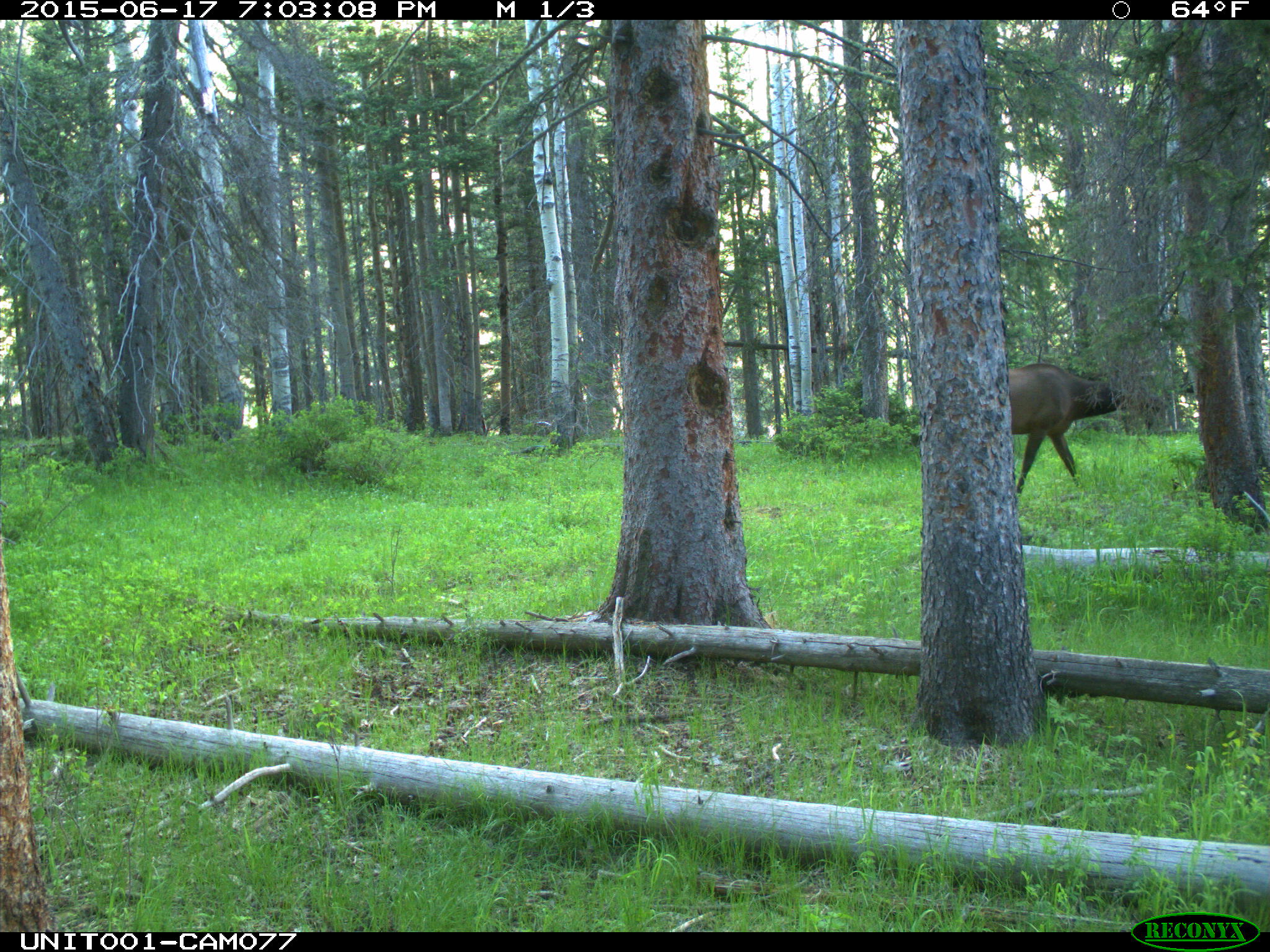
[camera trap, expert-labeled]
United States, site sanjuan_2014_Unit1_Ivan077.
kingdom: Animalia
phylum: Chordata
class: Mammalia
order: Artiodactyla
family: Cervidae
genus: Cervus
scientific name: Cervus elaphus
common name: red deer